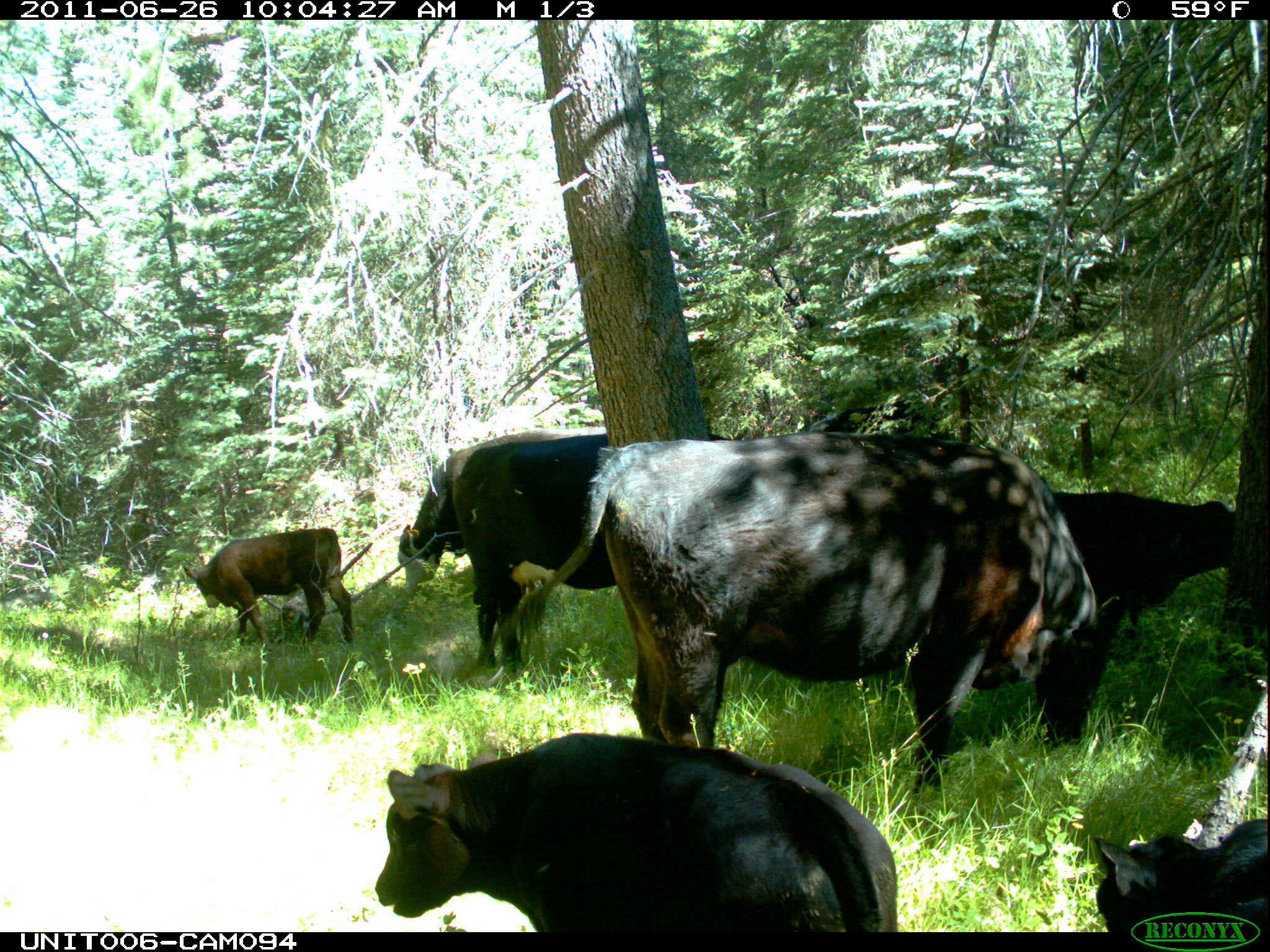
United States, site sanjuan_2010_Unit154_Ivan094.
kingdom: Animalia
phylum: Chordata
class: Mammalia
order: Artiodactyla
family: Bovidae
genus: Bos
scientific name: Bos taurus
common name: domestic cow